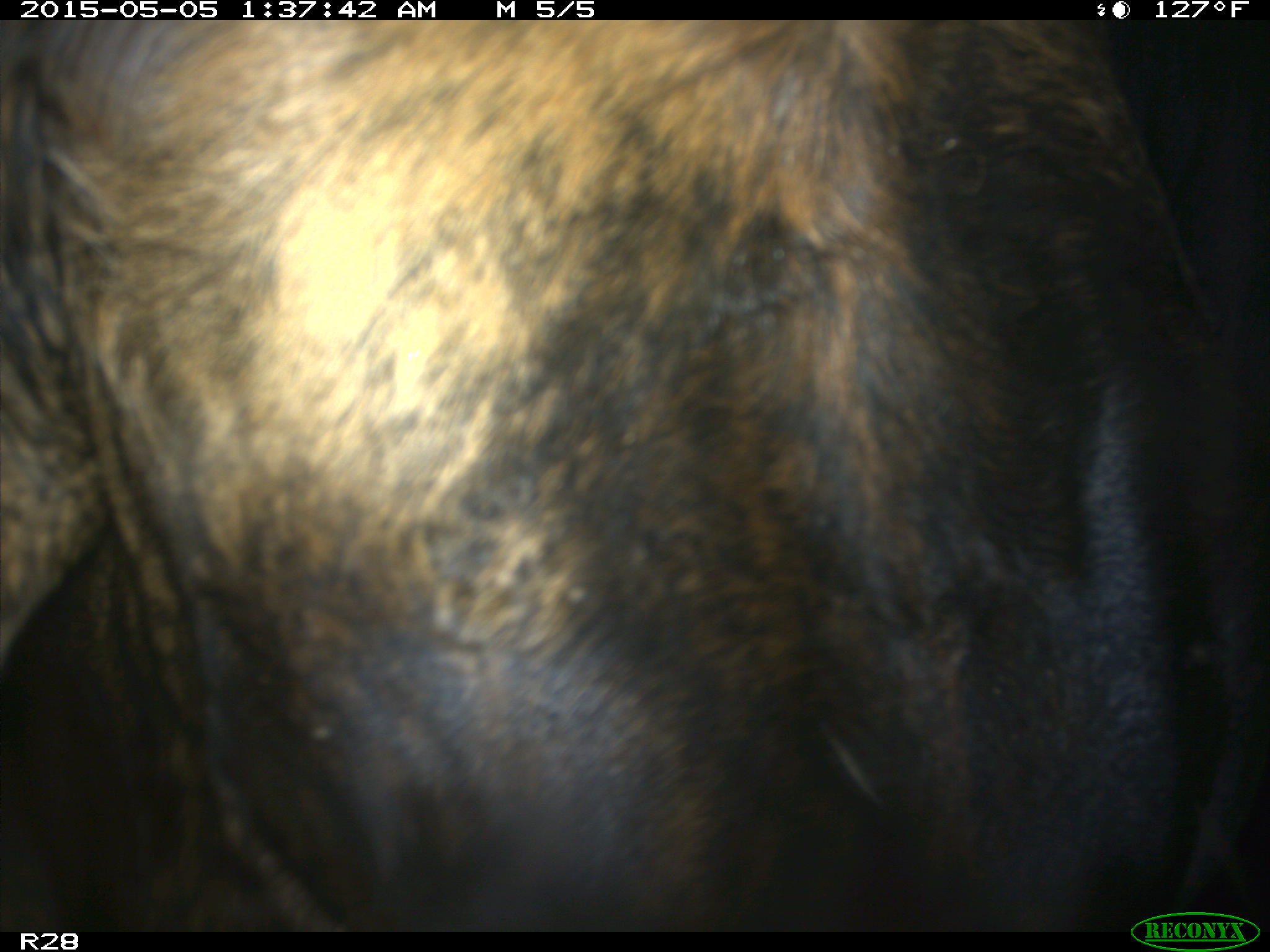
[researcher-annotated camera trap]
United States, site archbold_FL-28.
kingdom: Animalia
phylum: Chordata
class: Mammalia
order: Artiodactyla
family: Bovidae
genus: Bos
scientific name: Bos taurus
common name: domestic cow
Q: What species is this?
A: Bos taurus (domestic cow).